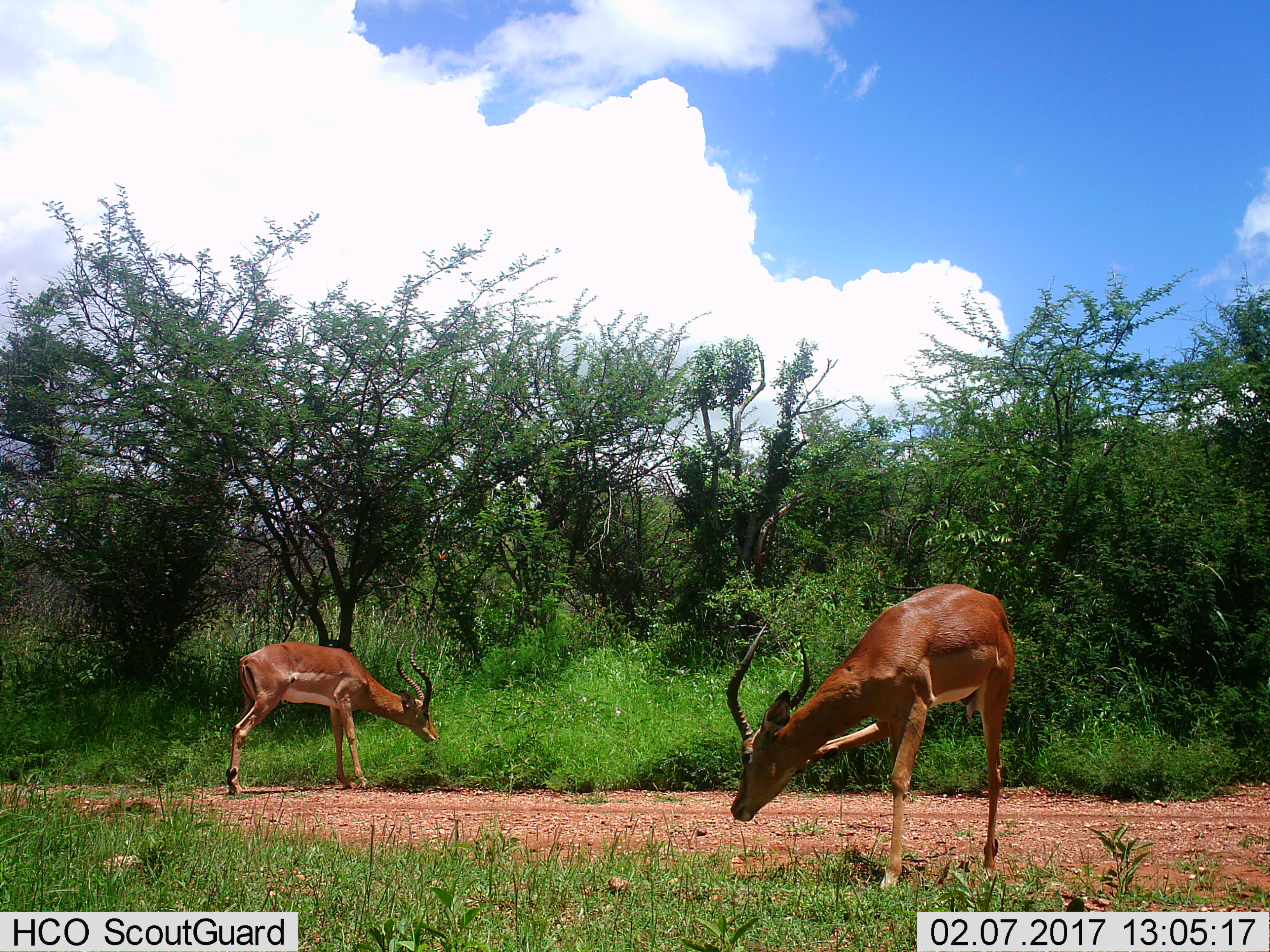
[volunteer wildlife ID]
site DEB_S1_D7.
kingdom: Animalia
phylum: Chordata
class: Mammalia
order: Artiodactyla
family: Bovidae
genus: Aepyceros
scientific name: Aepyceros melampus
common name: impala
Impala (Aepyceros melampus), count 2. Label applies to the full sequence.